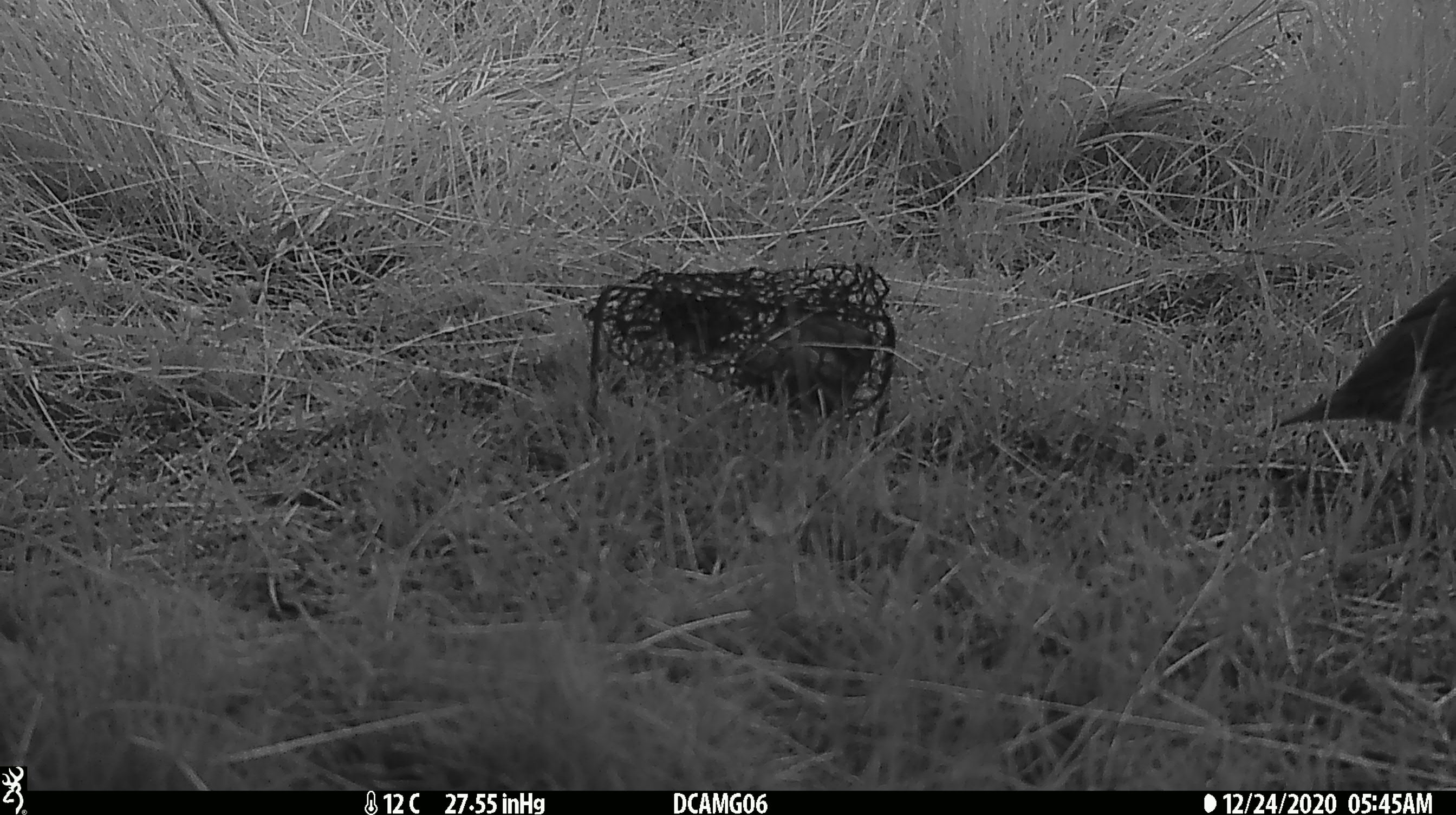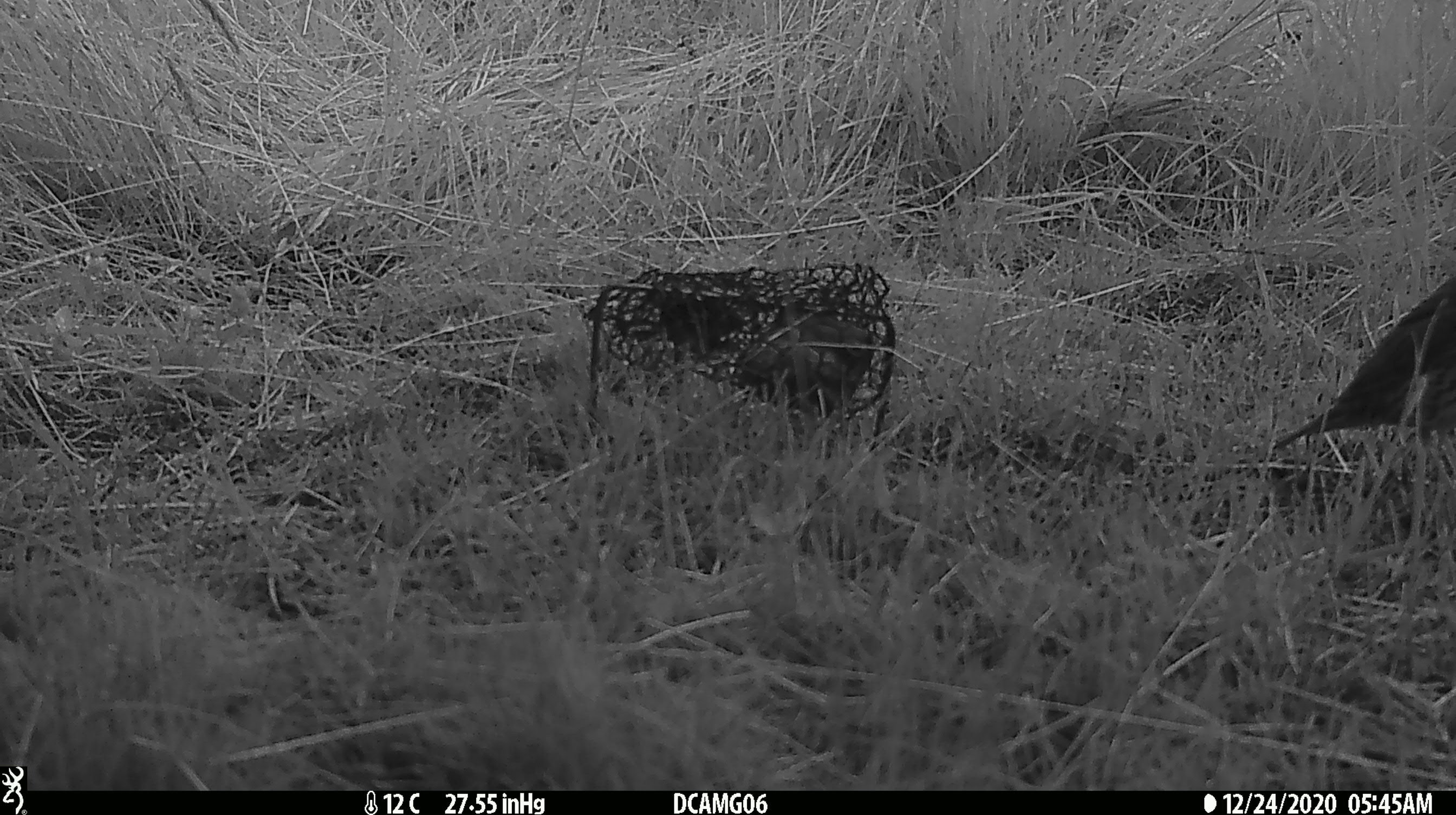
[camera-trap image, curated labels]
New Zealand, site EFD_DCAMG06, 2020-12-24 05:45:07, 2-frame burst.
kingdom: Animalia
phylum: Chordata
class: Aves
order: Passeriformes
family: Turdidae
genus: Turdus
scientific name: Turdus philomelos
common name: song thrush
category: thrush